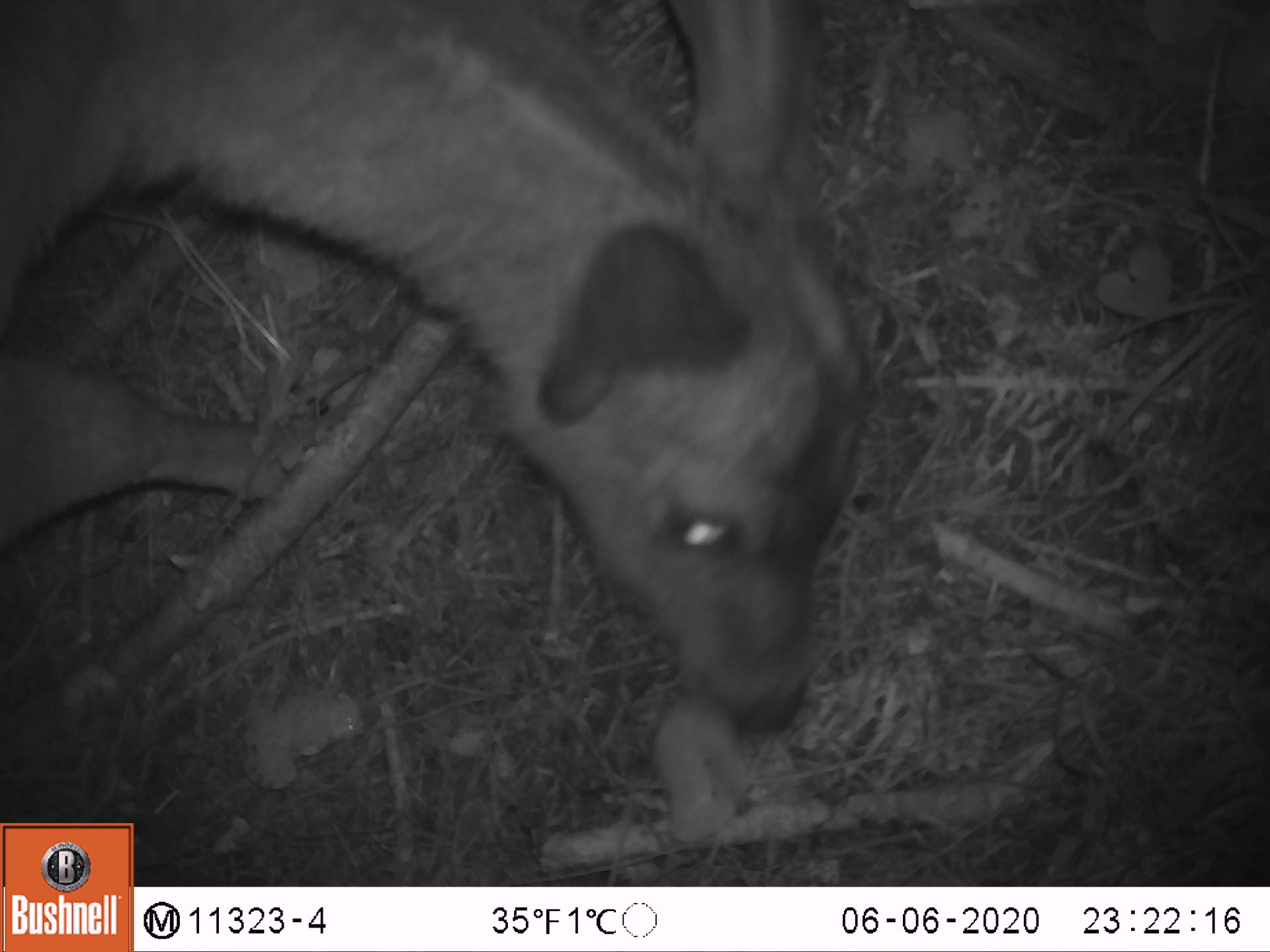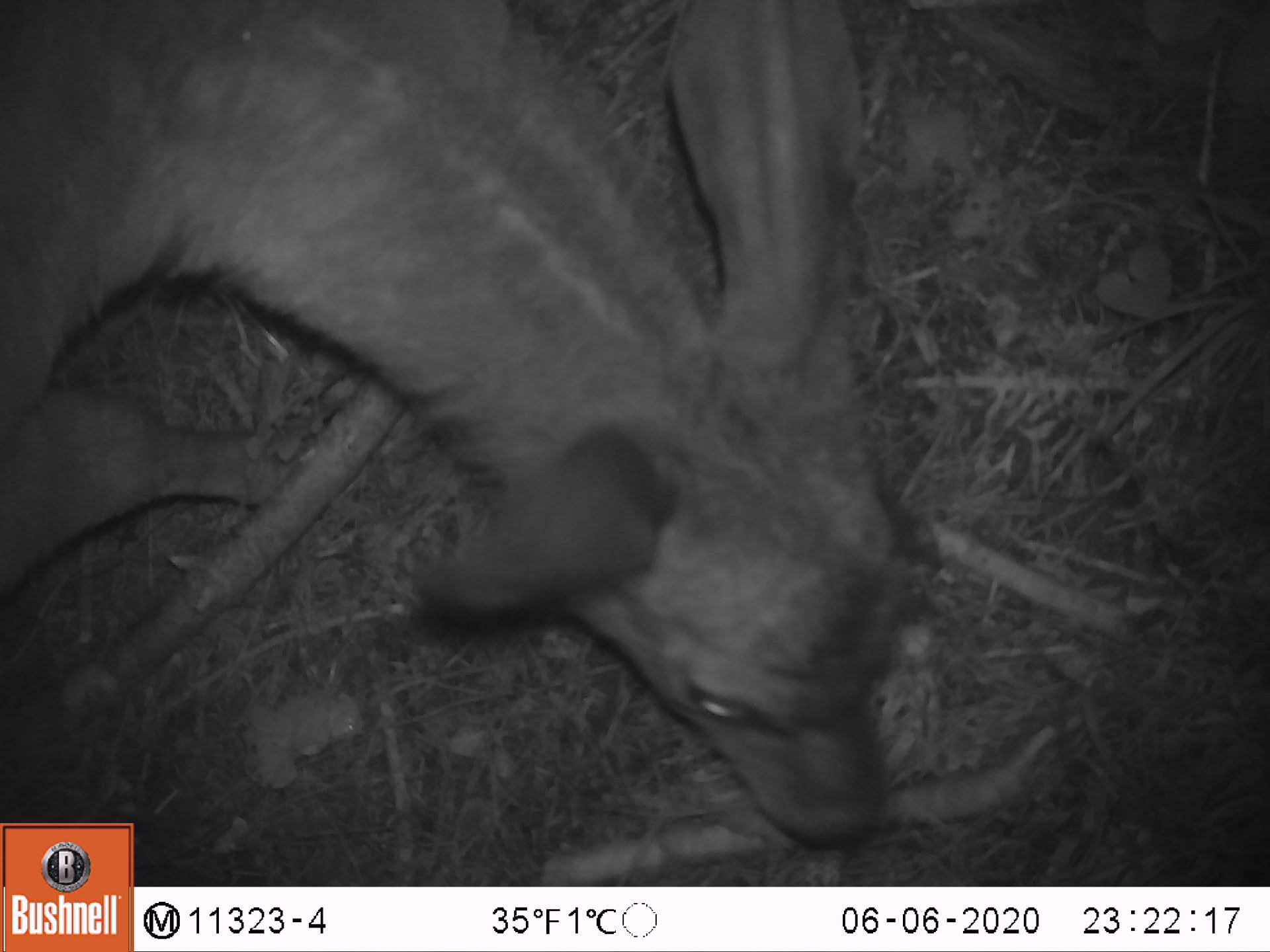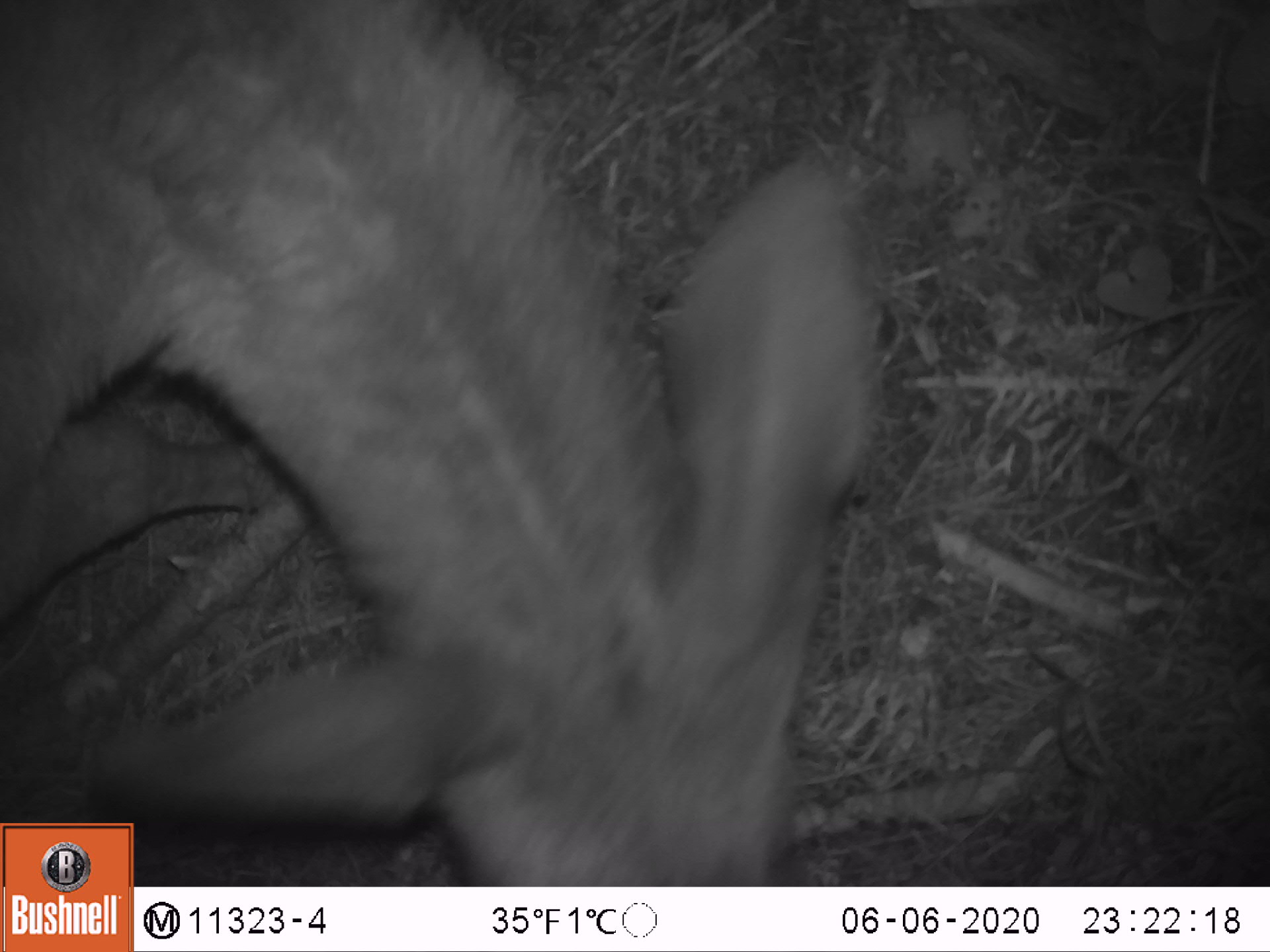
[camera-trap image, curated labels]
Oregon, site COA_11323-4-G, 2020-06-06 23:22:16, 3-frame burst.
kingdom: Animalia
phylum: Chordata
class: Mammalia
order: Artiodactyla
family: Cervidae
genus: Odocoileus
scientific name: Odocoileus hemionus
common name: black-tailed deer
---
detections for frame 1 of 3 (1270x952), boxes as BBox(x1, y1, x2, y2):
black-tailed deer: BBox(0, 0, 880, 745)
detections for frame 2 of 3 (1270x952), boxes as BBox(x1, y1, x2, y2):
black-tailed deer: BBox(0, 0, 935, 818)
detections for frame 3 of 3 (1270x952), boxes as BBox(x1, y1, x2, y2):
black-tailed deer: BBox(11, 5, 887, 812)